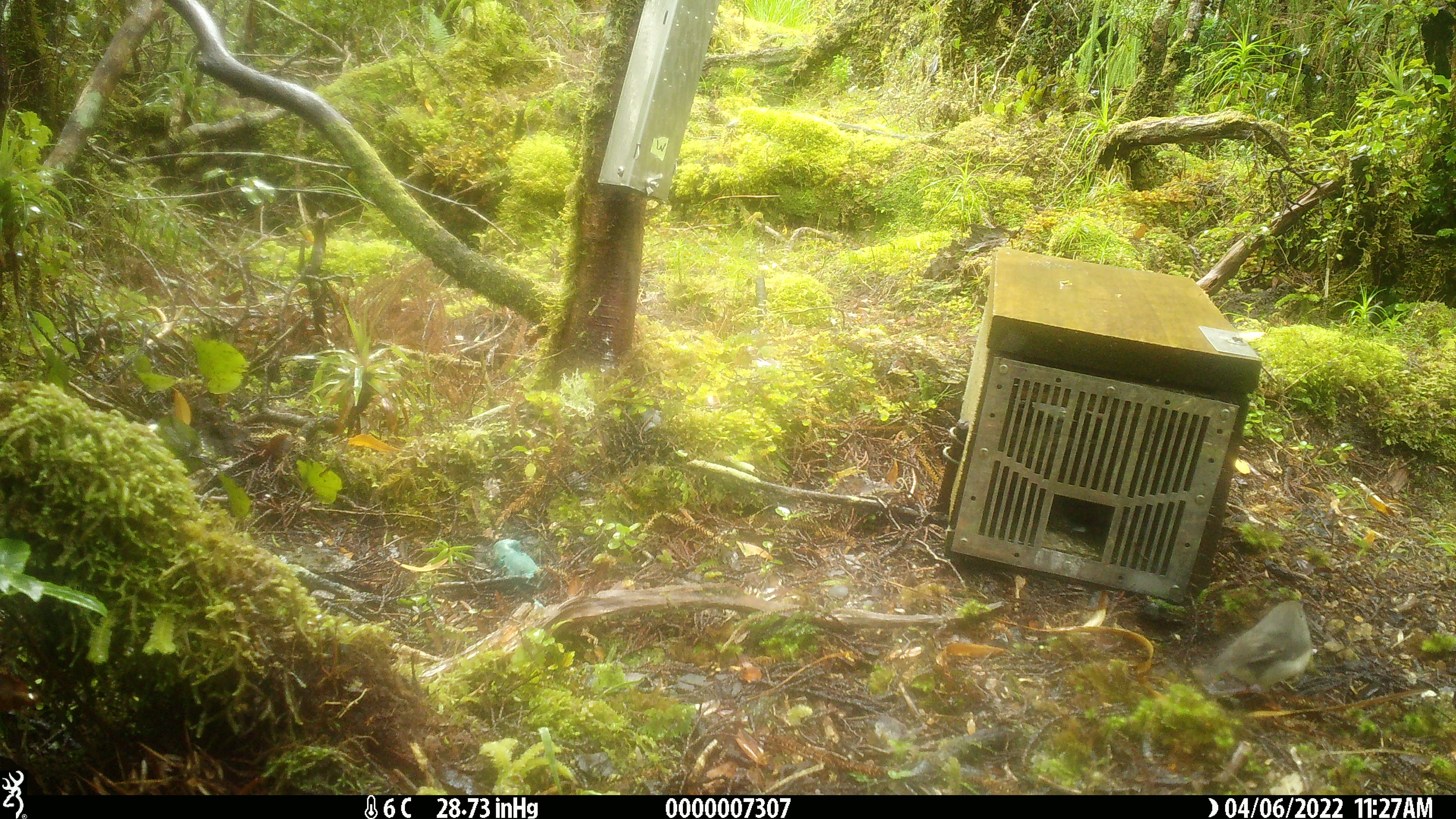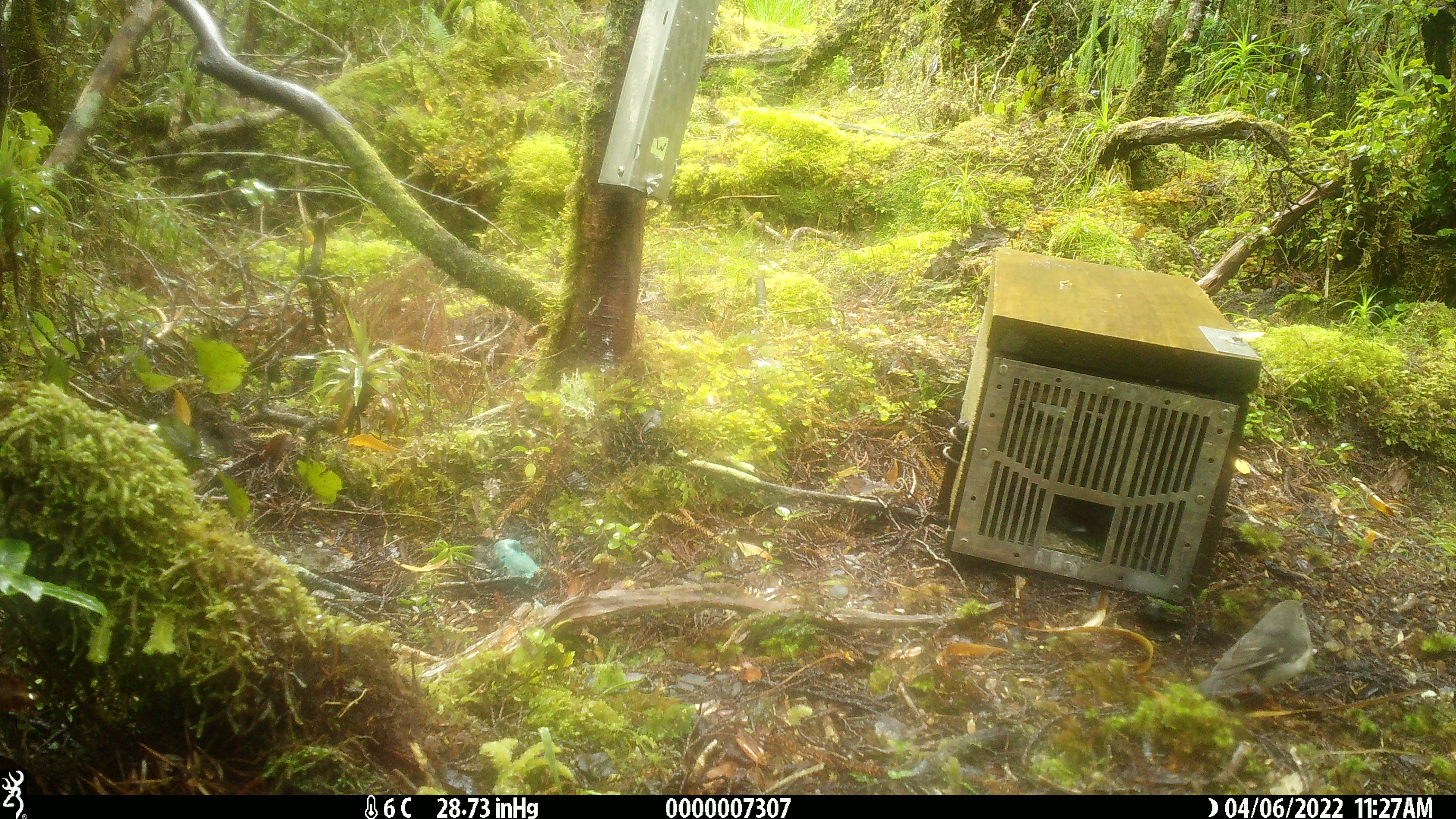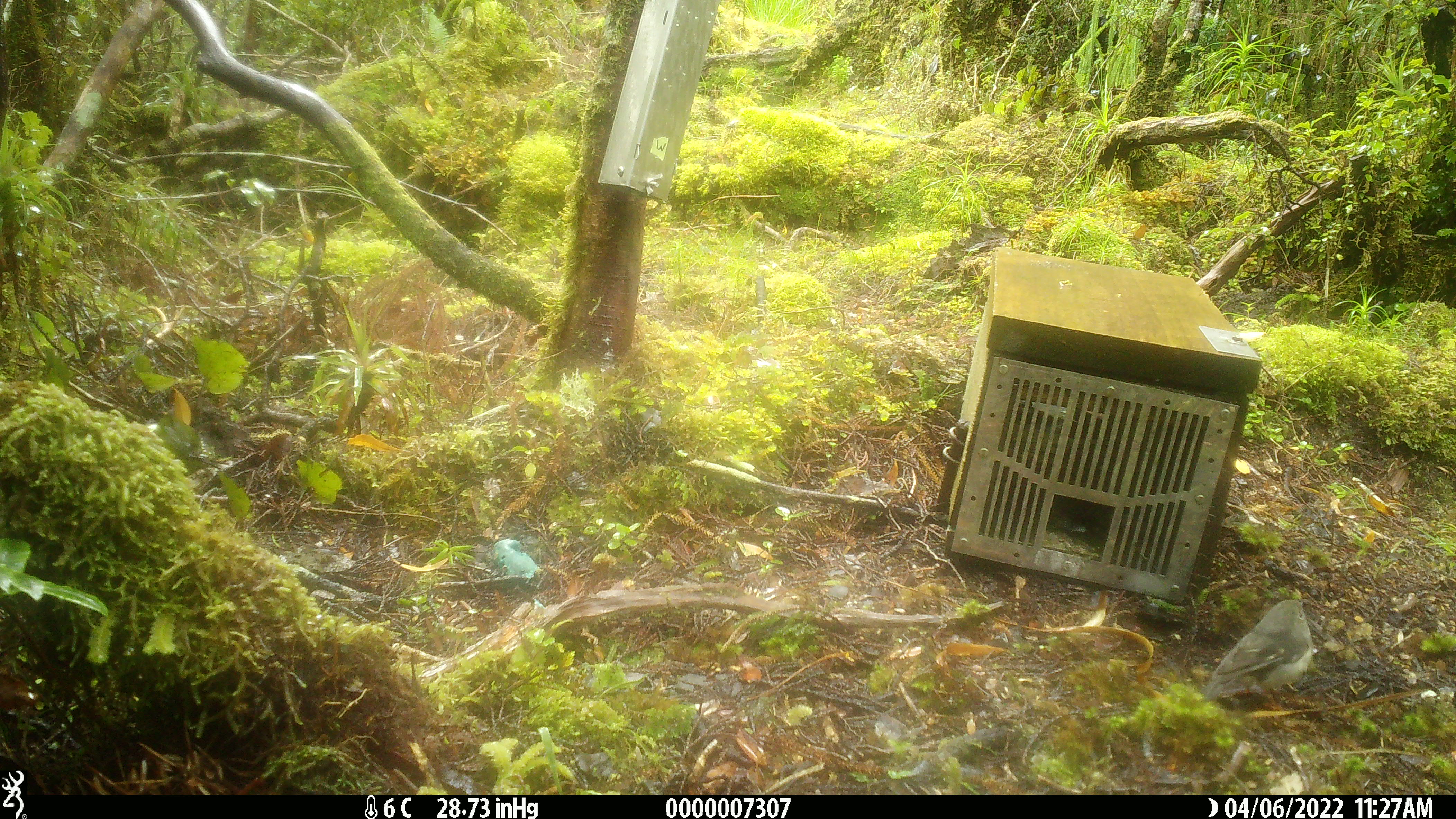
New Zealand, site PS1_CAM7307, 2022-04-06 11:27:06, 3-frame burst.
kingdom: Animalia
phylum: Chordata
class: Aves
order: Passeriformes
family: Petroicidae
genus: Petroica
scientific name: Petroica macrocephala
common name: tomtit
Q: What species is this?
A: Tomtit (Petroica macrocephala).